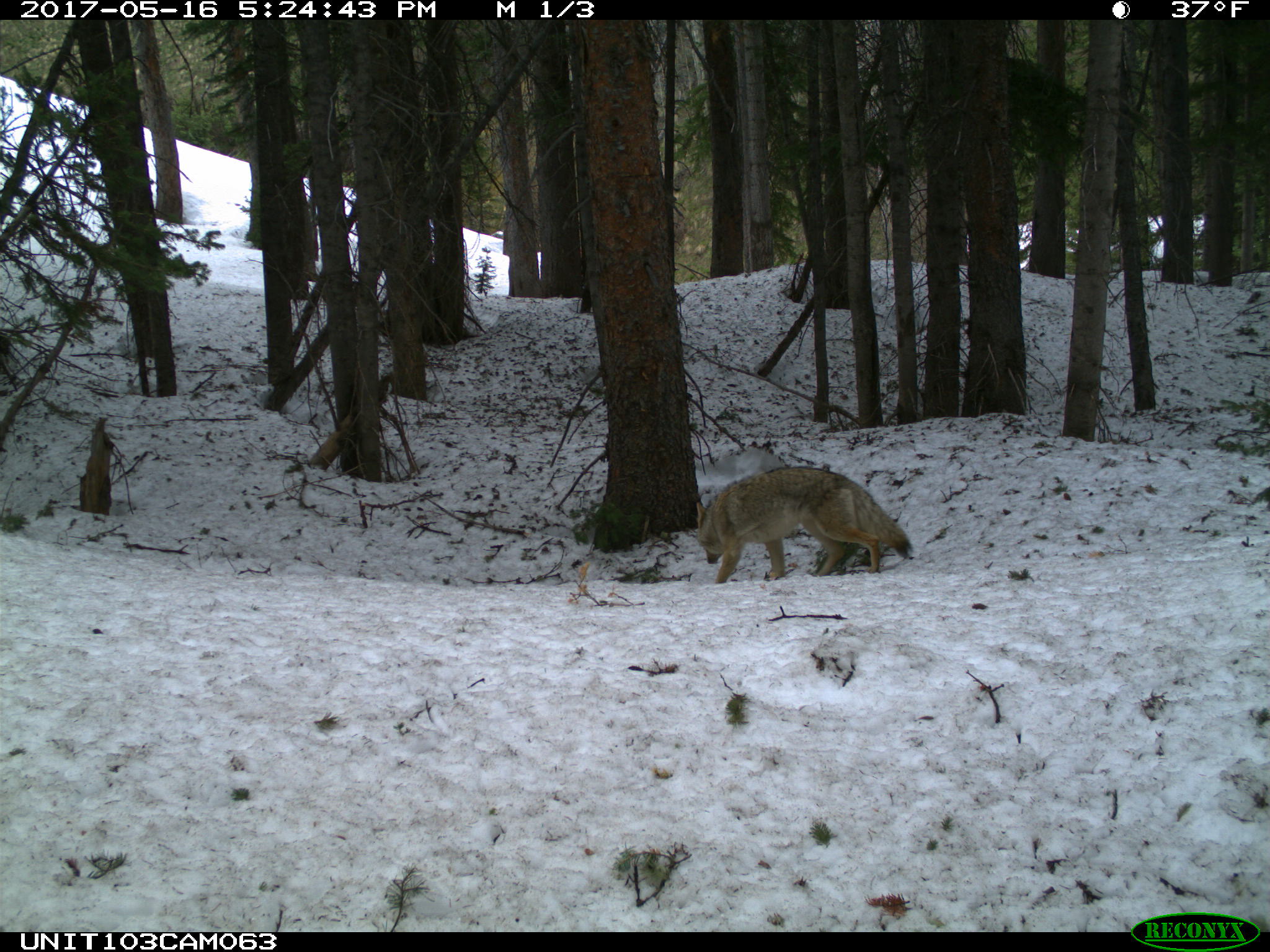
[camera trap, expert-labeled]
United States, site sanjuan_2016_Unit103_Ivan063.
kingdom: Animalia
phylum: Chordata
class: Mammalia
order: Carnivora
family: Canidae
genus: Canis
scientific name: Canis latrans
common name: coyote